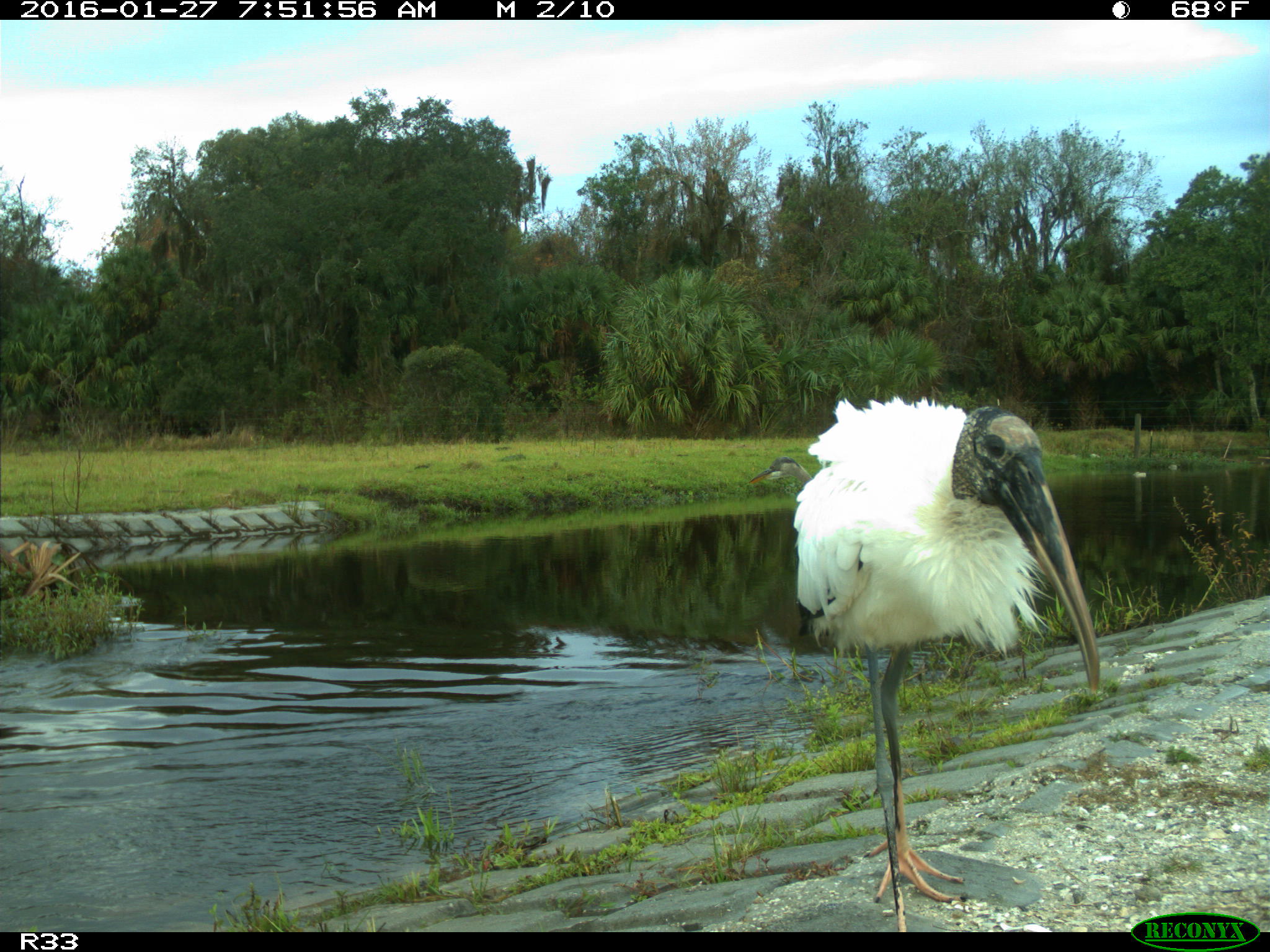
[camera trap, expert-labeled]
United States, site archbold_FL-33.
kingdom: Animalia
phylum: Chordata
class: Aves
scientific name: Aves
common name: birds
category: unidentified bird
Unidentified bird (birds) (Aves).